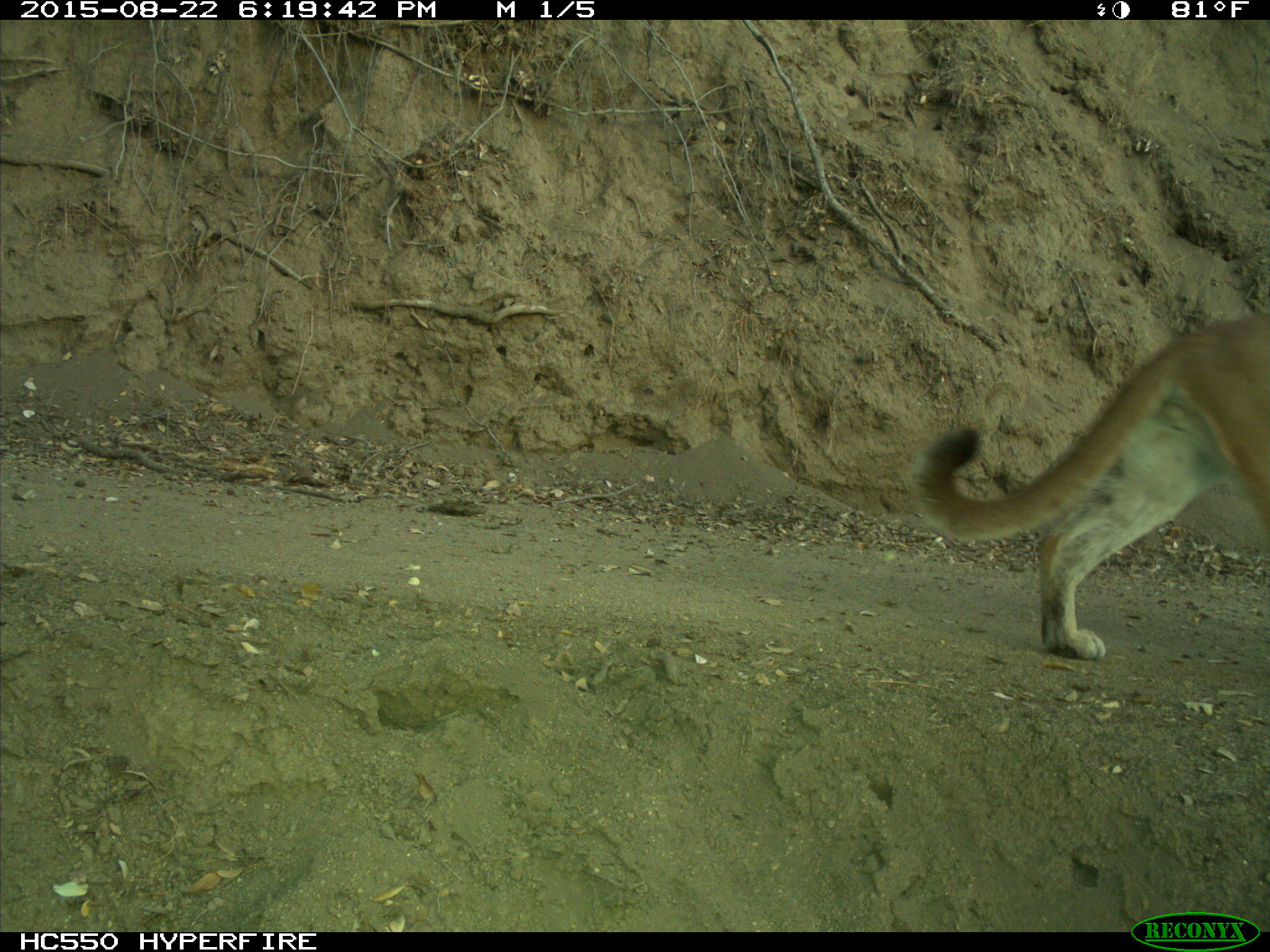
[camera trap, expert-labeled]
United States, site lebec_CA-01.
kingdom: Animalia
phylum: Chordata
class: Mammalia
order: Carnivora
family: Felidae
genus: Puma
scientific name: Puma concolor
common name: mountain lion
Puma concolor (mountain lion).